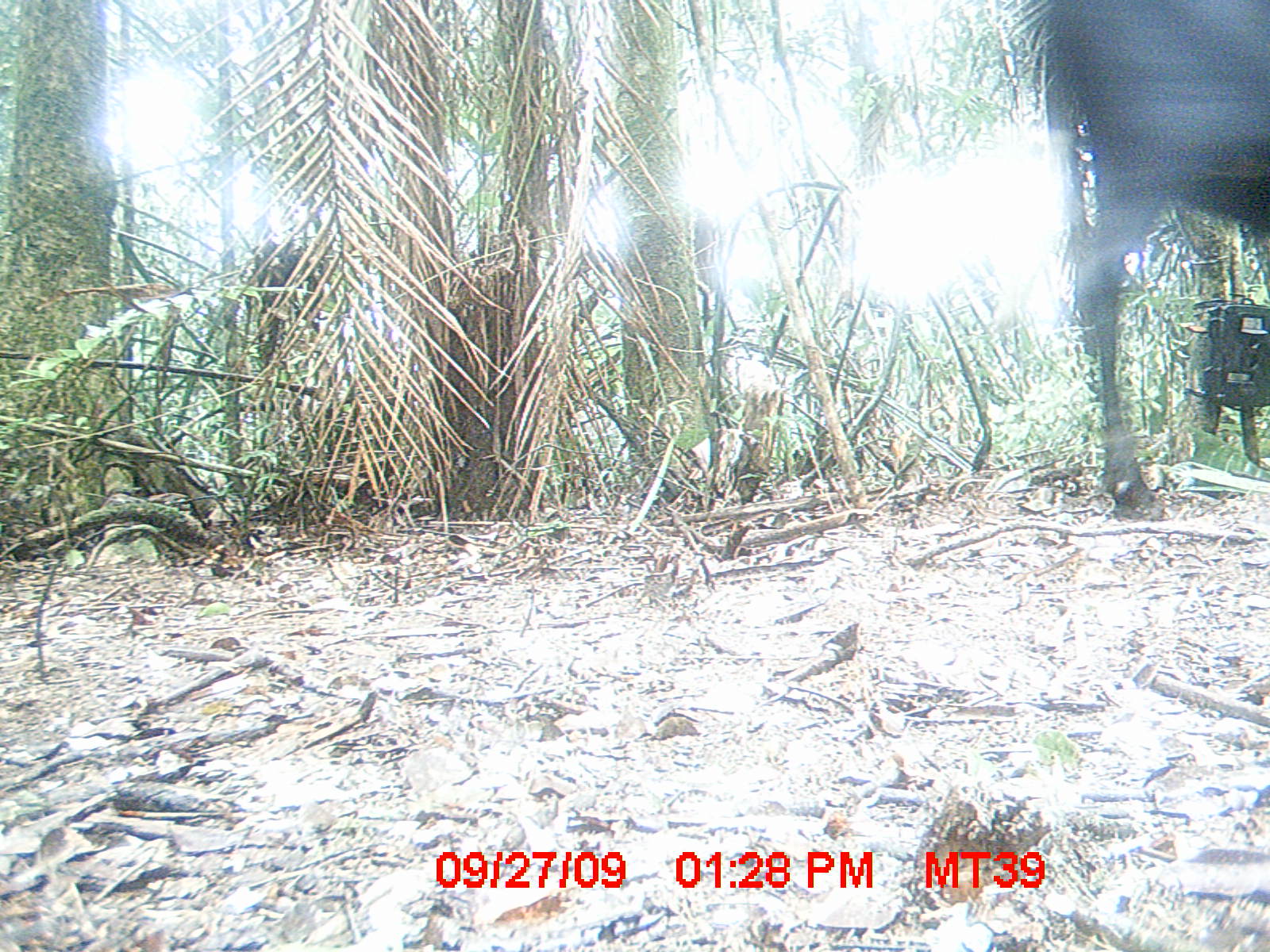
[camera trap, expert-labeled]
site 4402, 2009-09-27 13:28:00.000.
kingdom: Animalia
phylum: Chordata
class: Mammalia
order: Artiodactyla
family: Bovidae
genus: Bos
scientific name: Bos taurus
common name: domestic cattle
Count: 1.